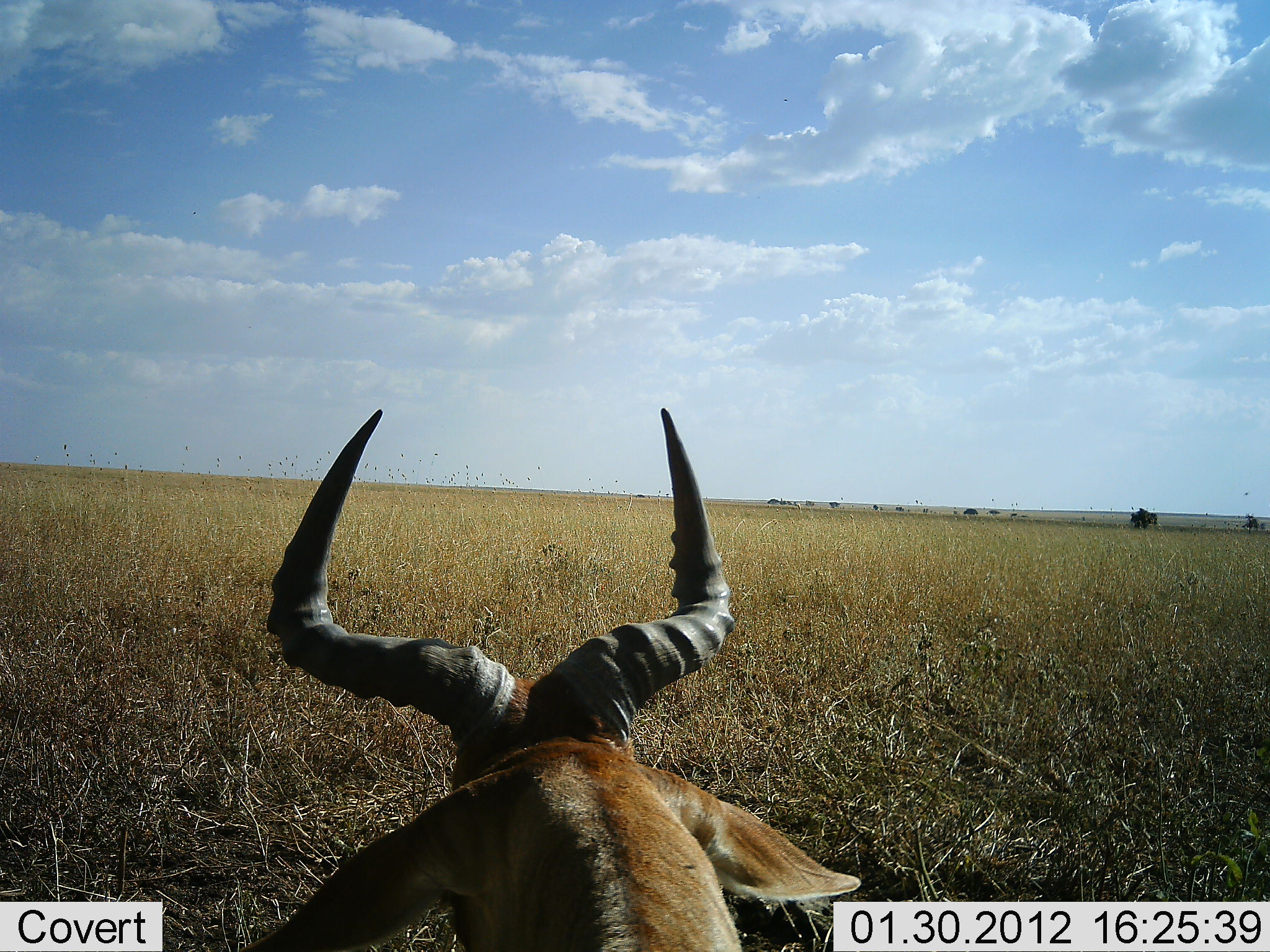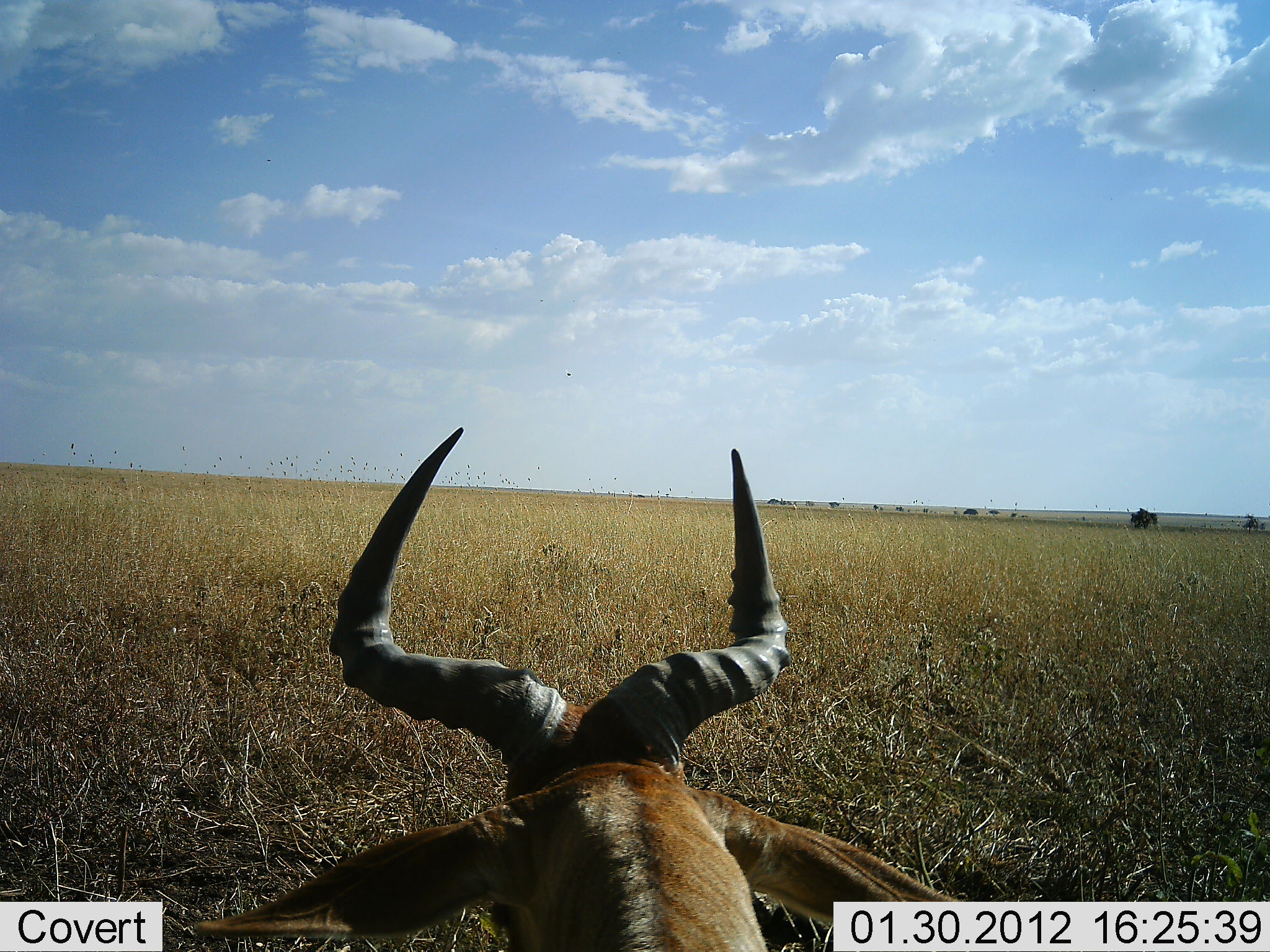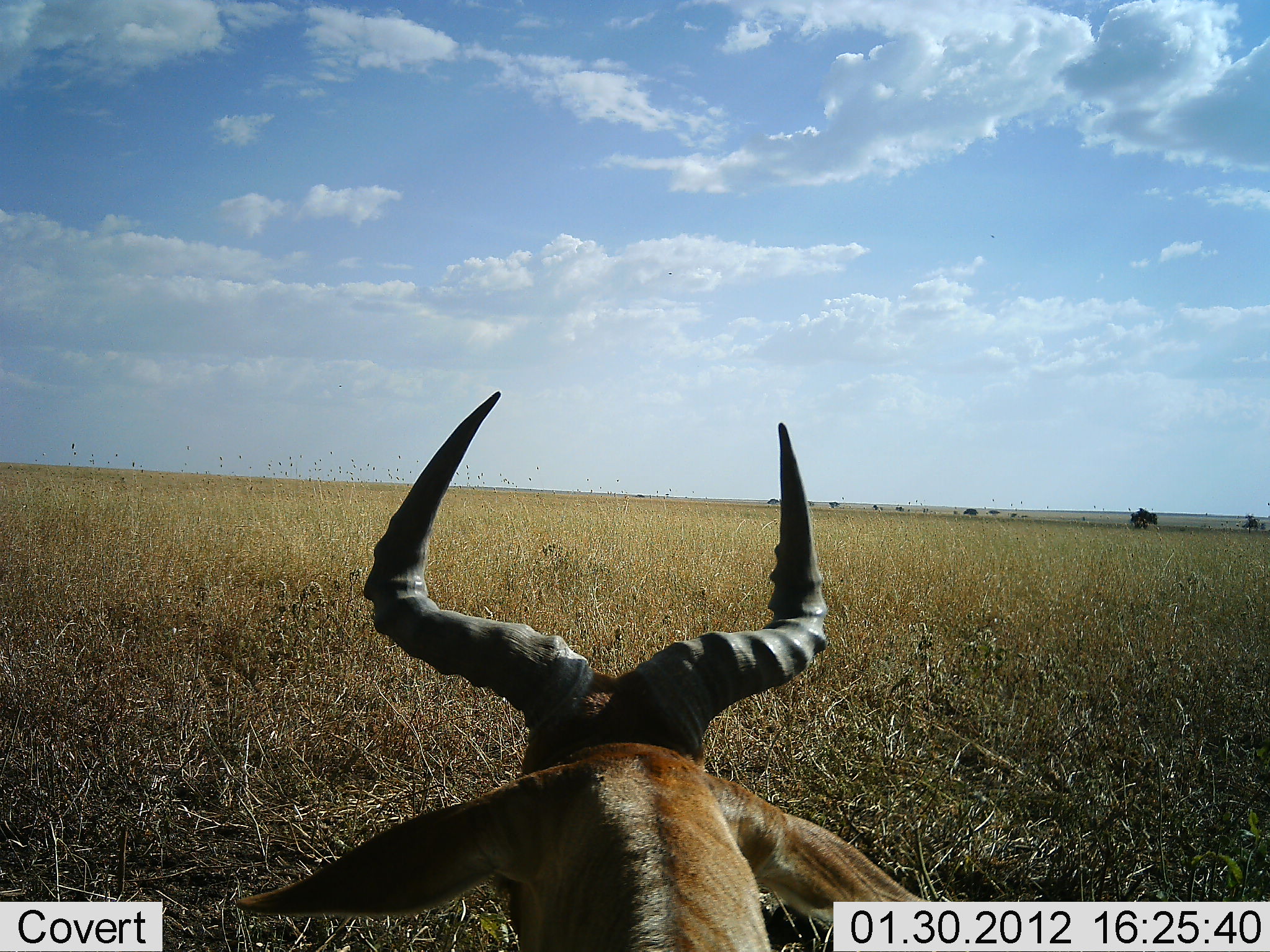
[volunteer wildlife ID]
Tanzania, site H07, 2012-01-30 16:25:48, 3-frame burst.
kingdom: Animalia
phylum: Chordata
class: Mammalia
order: Artiodactyla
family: Bovidae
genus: Alcelaphus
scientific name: Alcelaphus buselaphus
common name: hartebeest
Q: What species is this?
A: Hartebeest (Alcelaphus buselaphus).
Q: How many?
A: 1.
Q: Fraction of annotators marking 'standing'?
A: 25%.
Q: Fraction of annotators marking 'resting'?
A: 50%.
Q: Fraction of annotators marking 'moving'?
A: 25%.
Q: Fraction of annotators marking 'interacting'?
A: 0%.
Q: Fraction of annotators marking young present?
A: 0%.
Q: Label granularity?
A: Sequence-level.